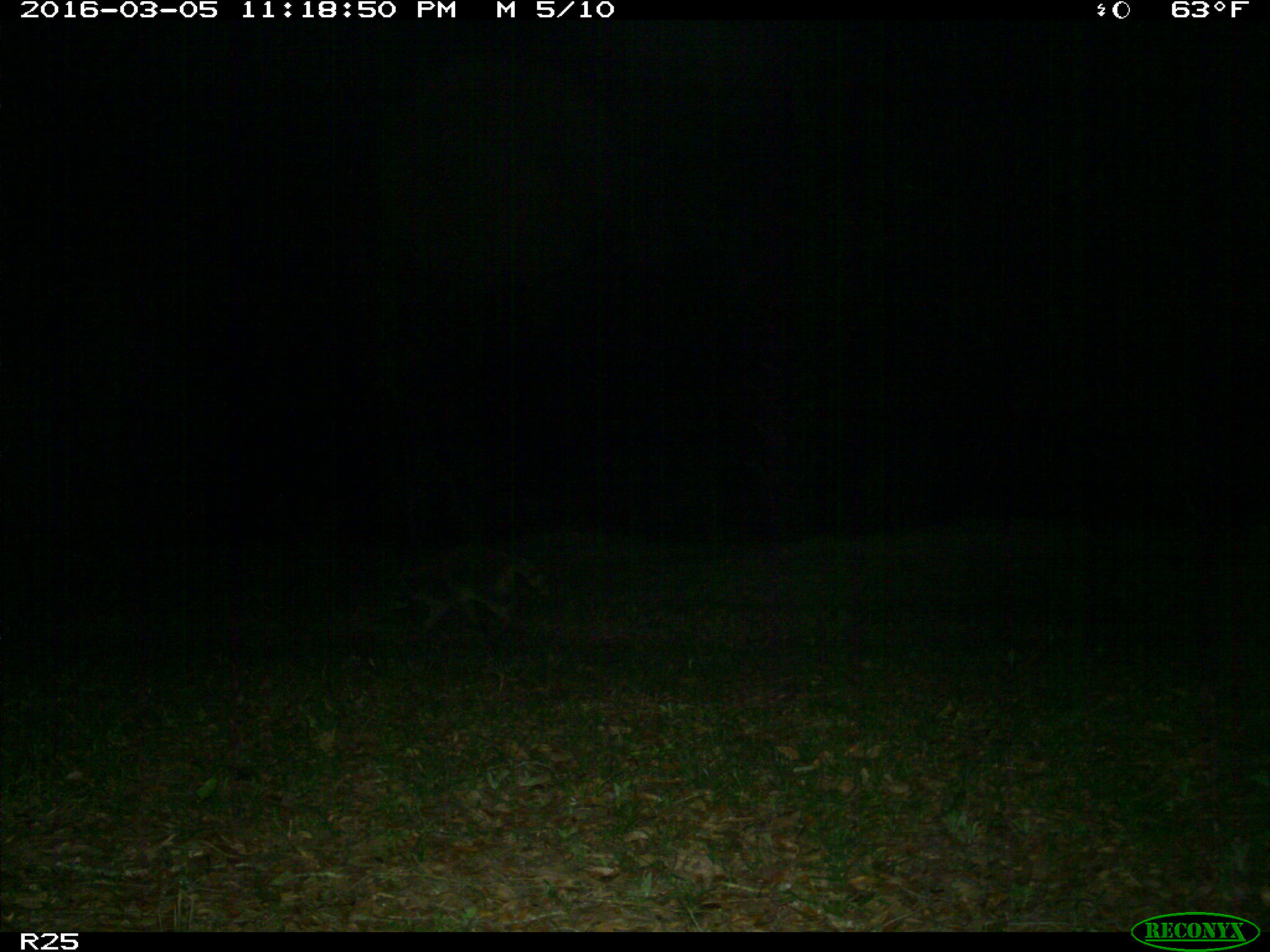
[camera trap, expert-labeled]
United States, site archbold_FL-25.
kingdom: Animalia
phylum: Chordata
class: Mammalia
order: Carnivora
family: Procyonidae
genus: Procyon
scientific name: Procyon lotor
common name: common raccoon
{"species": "Procyon lotor (common raccoon)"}